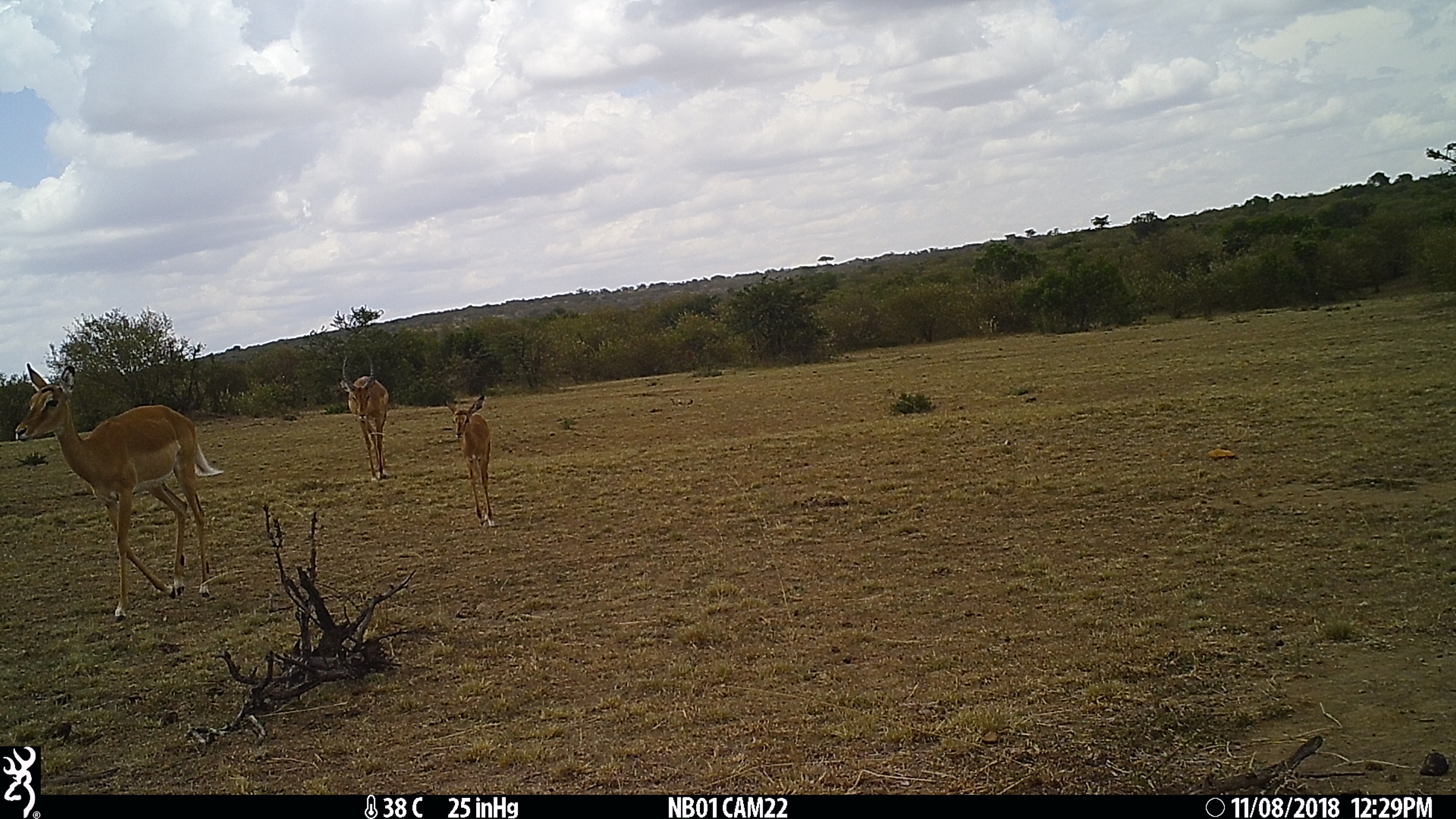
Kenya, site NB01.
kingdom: Animalia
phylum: Chordata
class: Mammalia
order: Artiodactyla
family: Bovidae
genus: Aepyceros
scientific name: Aepyceros melampus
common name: impala